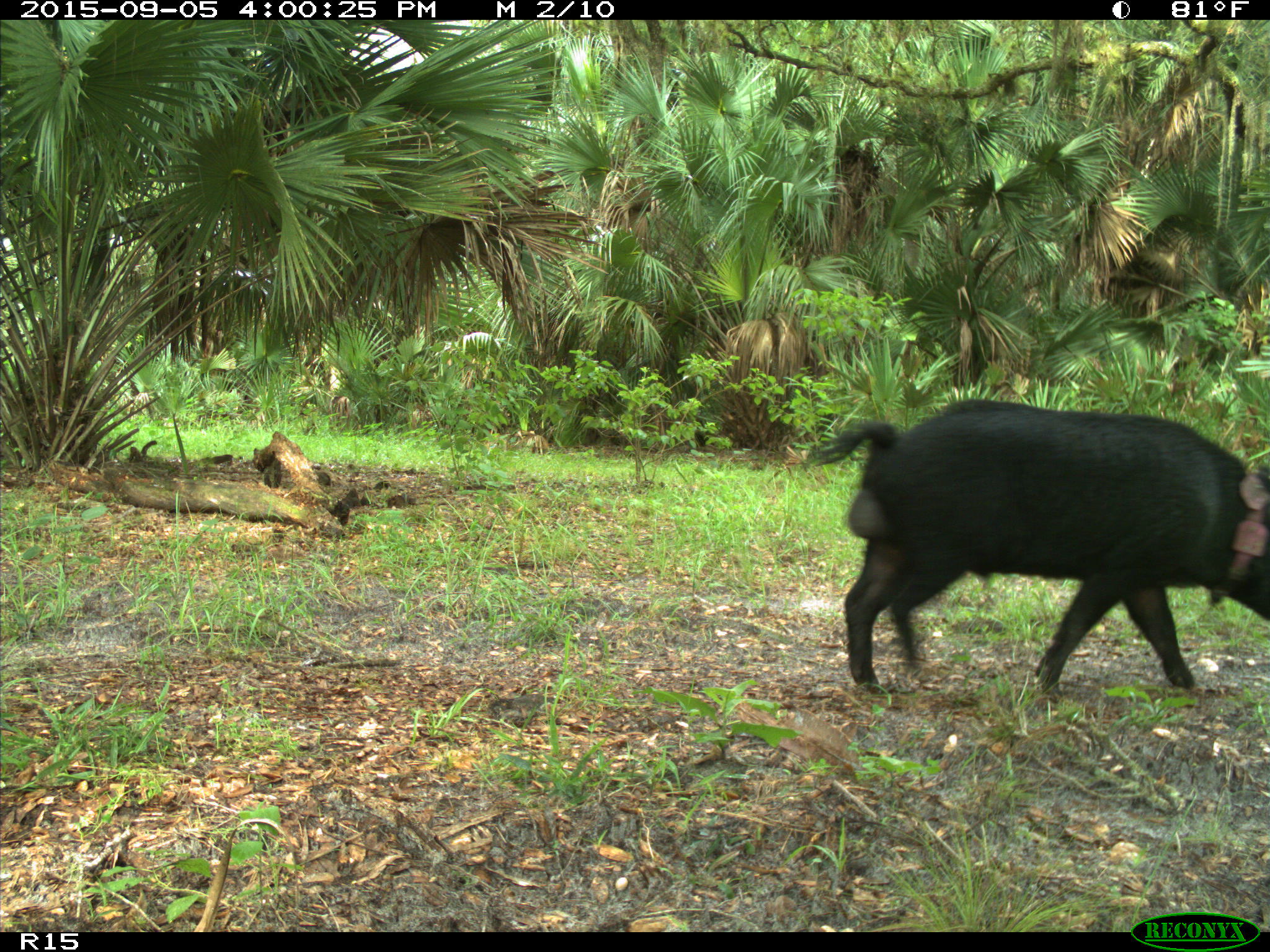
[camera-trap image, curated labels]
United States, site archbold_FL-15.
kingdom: Animalia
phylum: Chordata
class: Mammalia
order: Artiodactyla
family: Suidae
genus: Sus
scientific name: Sus scrofa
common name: wild boar